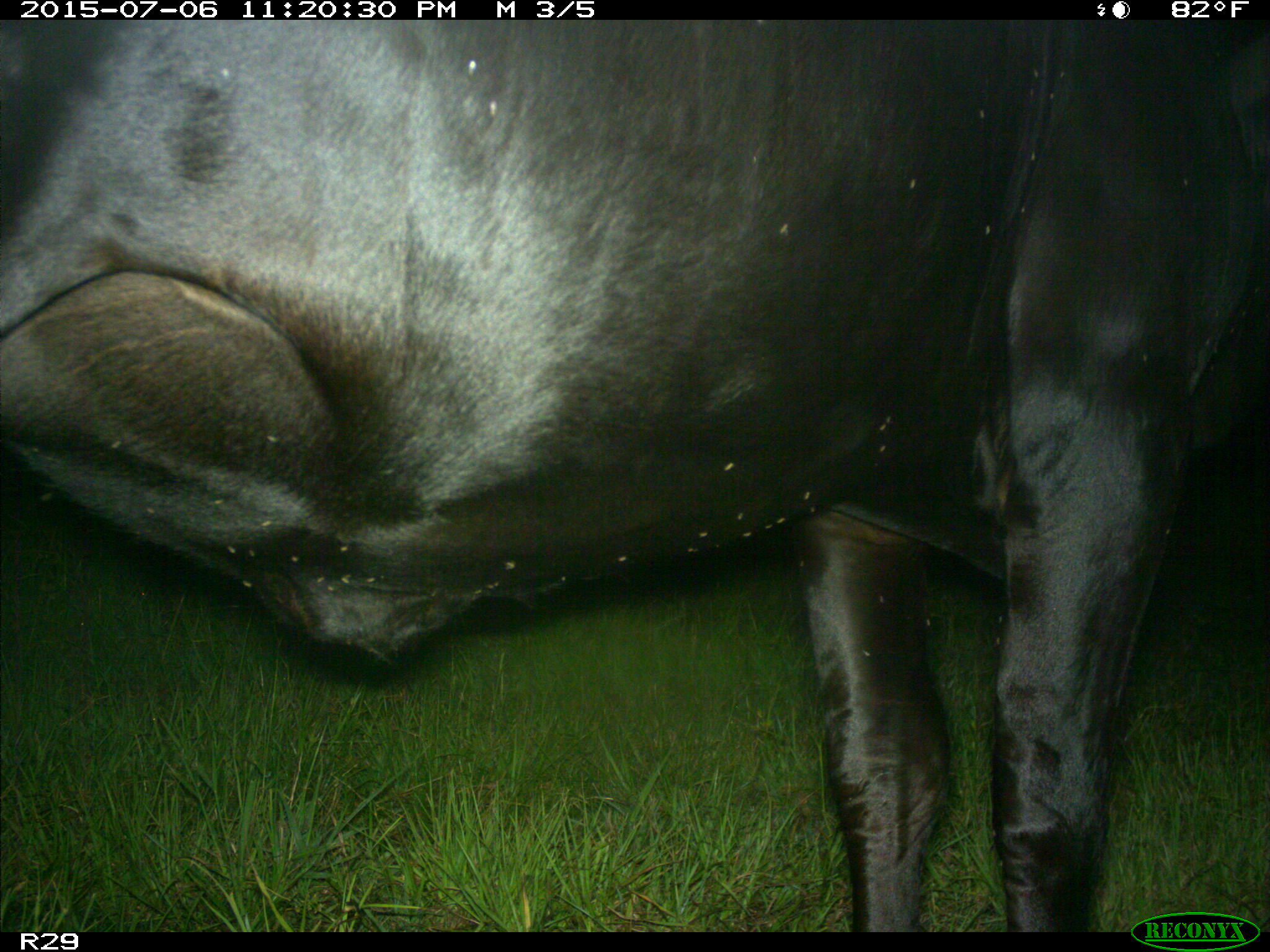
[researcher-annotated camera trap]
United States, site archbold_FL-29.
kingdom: Animalia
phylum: Chordata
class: Mammalia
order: Artiodactyla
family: Bovidae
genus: Bos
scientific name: Bos taurus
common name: domestic cow